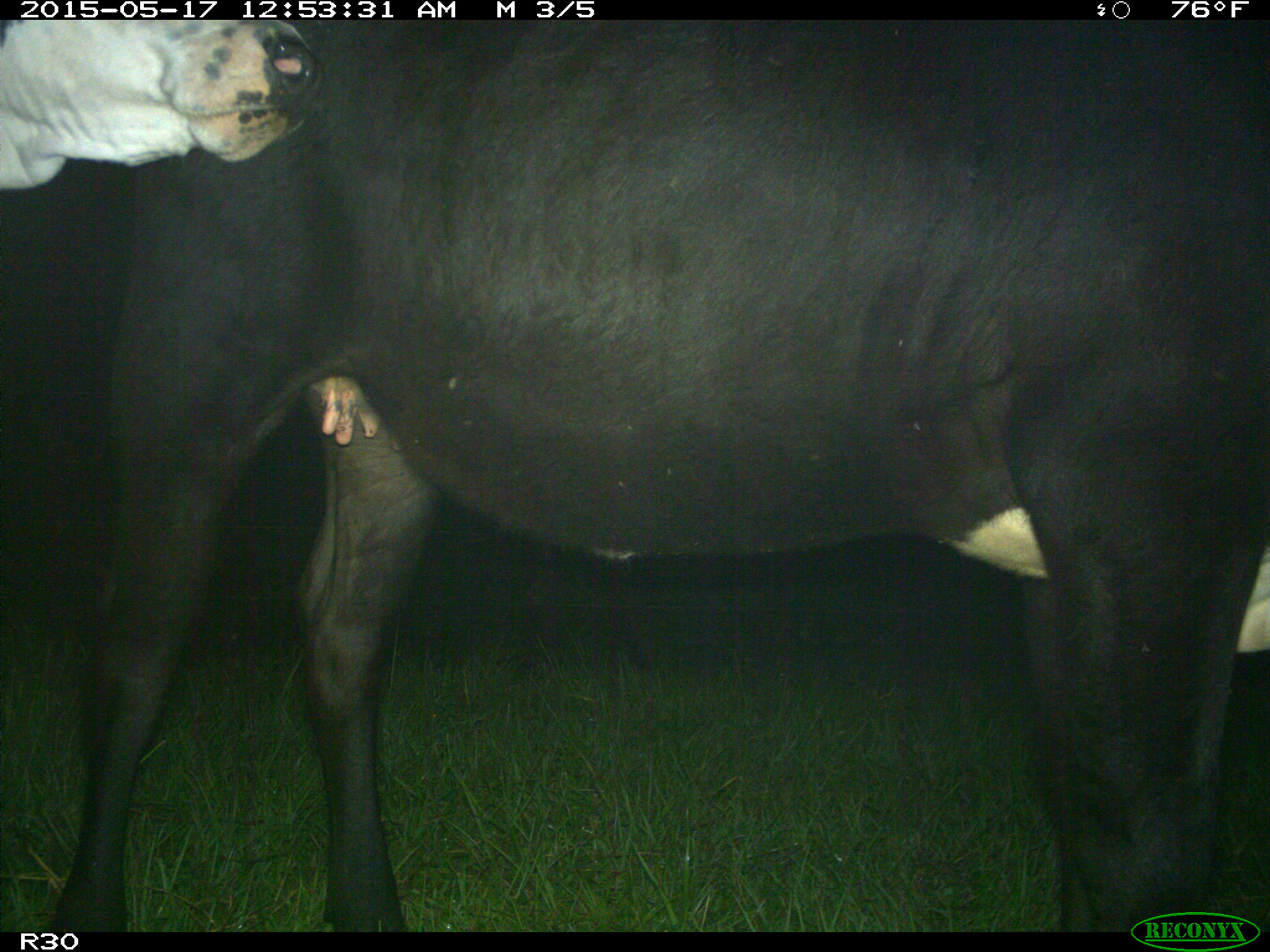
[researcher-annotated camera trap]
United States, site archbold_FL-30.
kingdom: Animalia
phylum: Chordata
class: Mammalia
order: Artiodactyla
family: Bovidae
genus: Bos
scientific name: Bos taurus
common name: domestic cow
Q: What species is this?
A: Bos taurus (domestic cow).